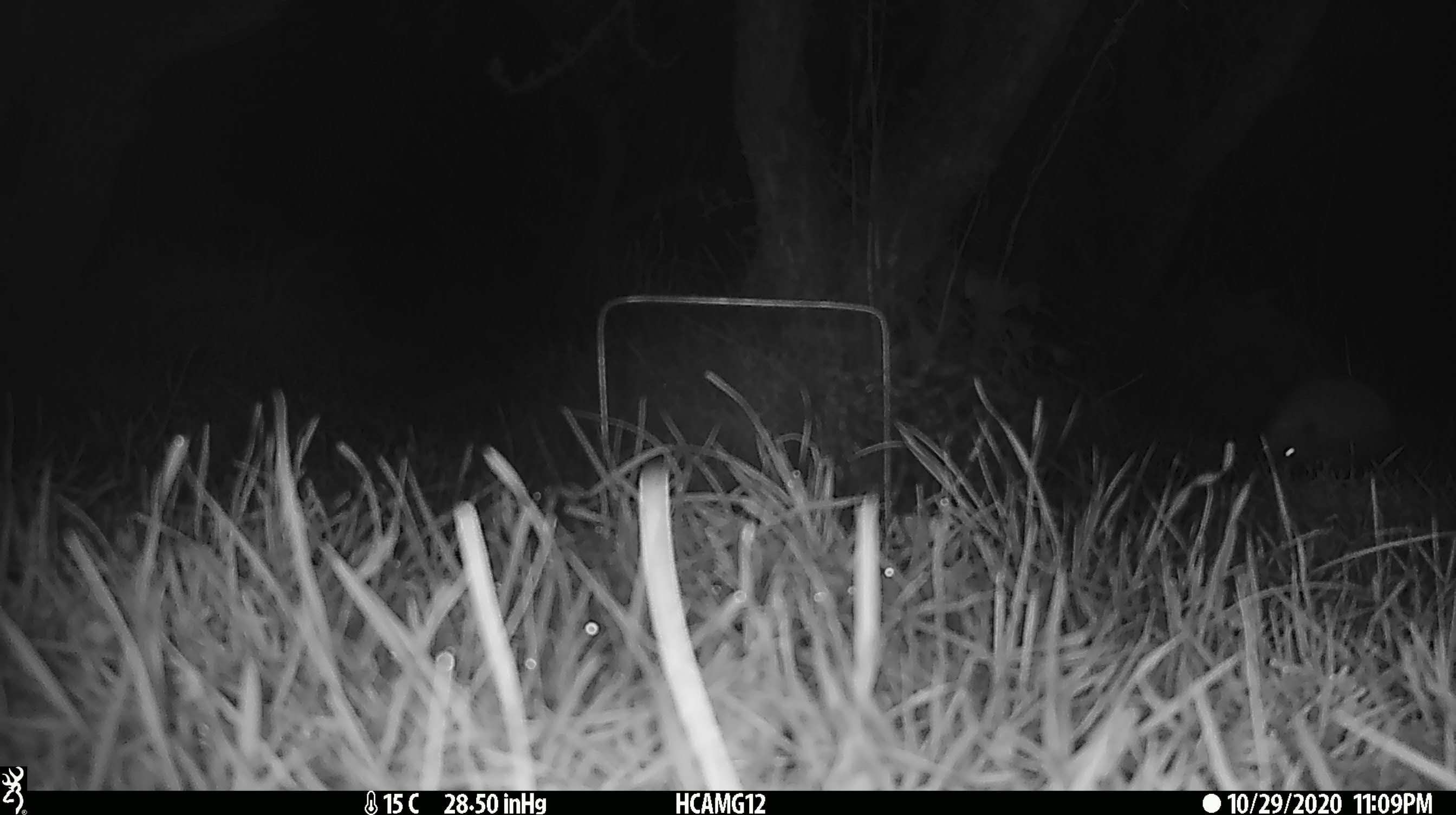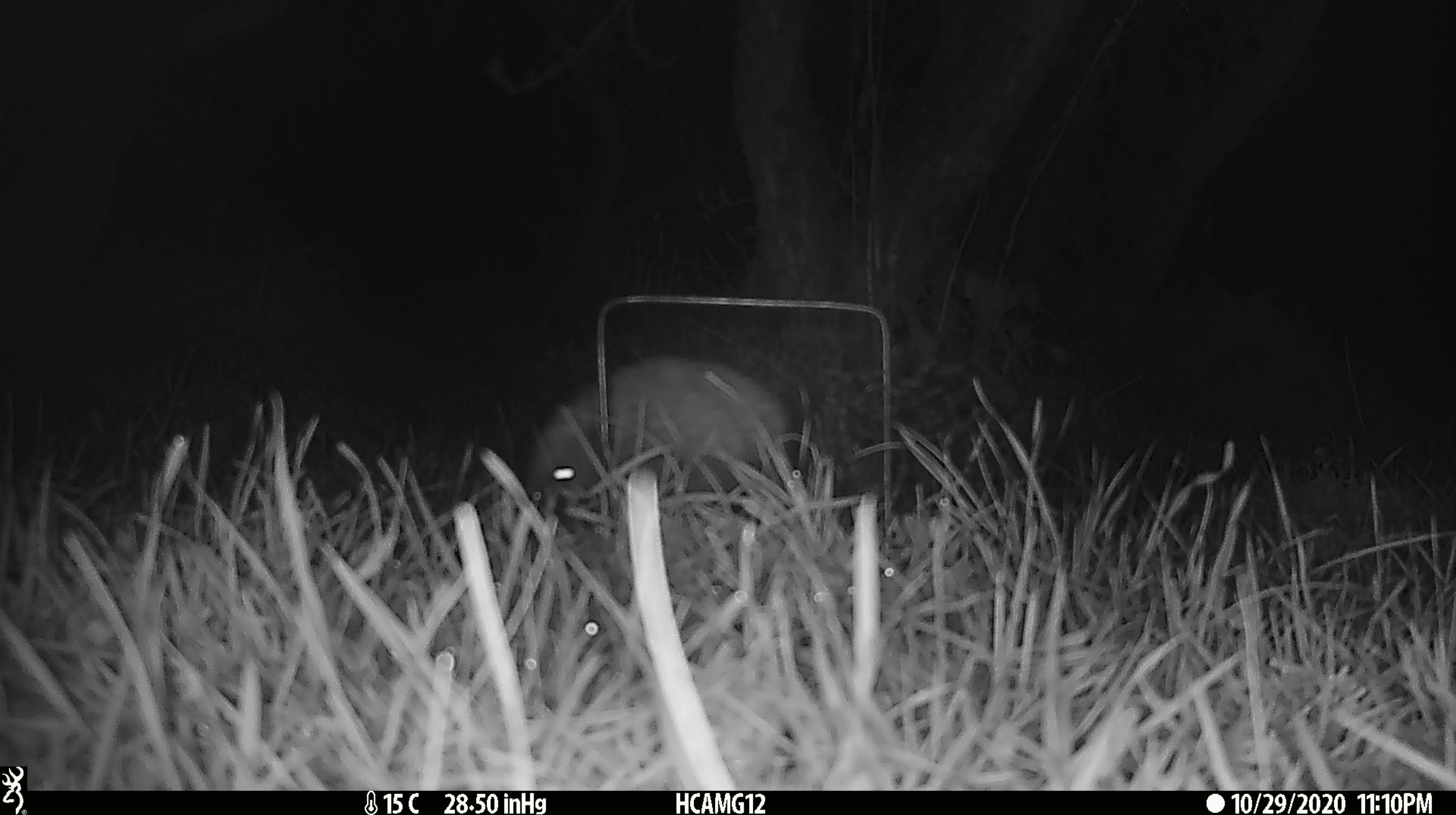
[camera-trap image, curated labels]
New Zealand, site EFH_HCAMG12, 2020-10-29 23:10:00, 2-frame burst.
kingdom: Animalia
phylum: Chordata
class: Mammalia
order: Eulipotyphla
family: Erinaceidae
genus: Erinaceus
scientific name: Erinaceus europaeus europaeus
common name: european hedgehog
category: hedgehog